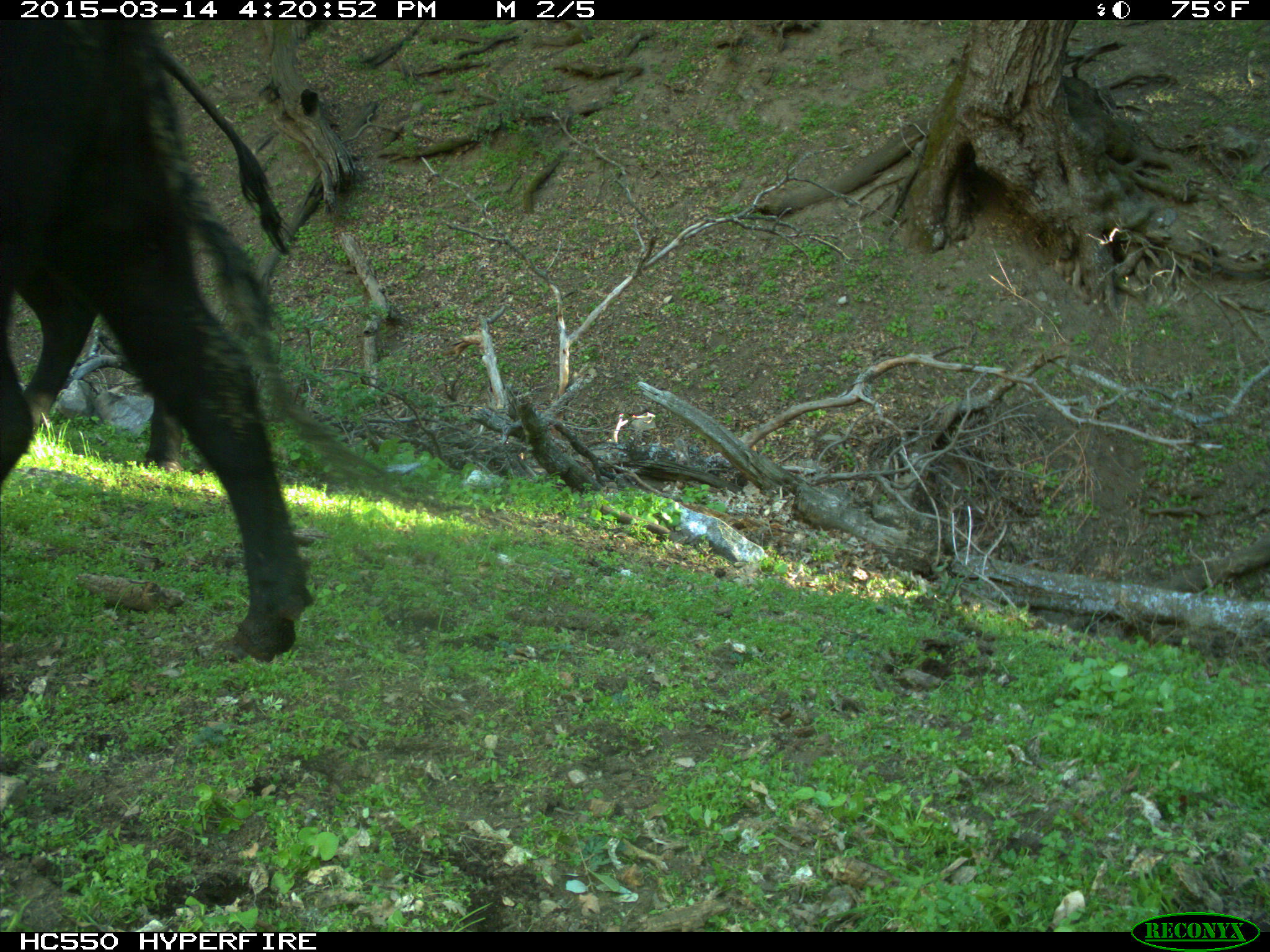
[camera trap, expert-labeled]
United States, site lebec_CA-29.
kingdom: Animalia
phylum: Chordata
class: Mammalia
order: Artiodactyla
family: Bovidae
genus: Bos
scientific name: Bos taurus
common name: domestic cow